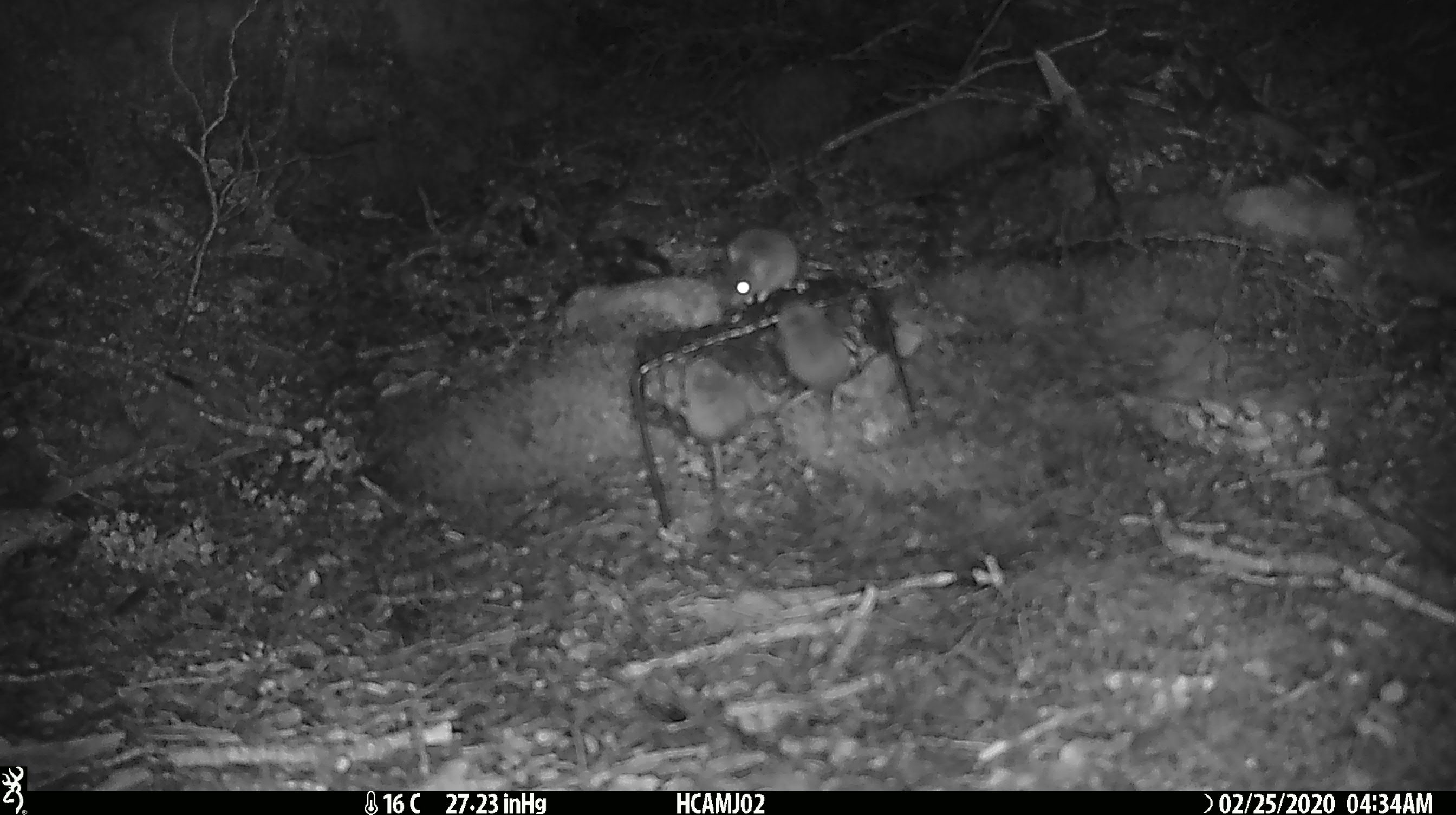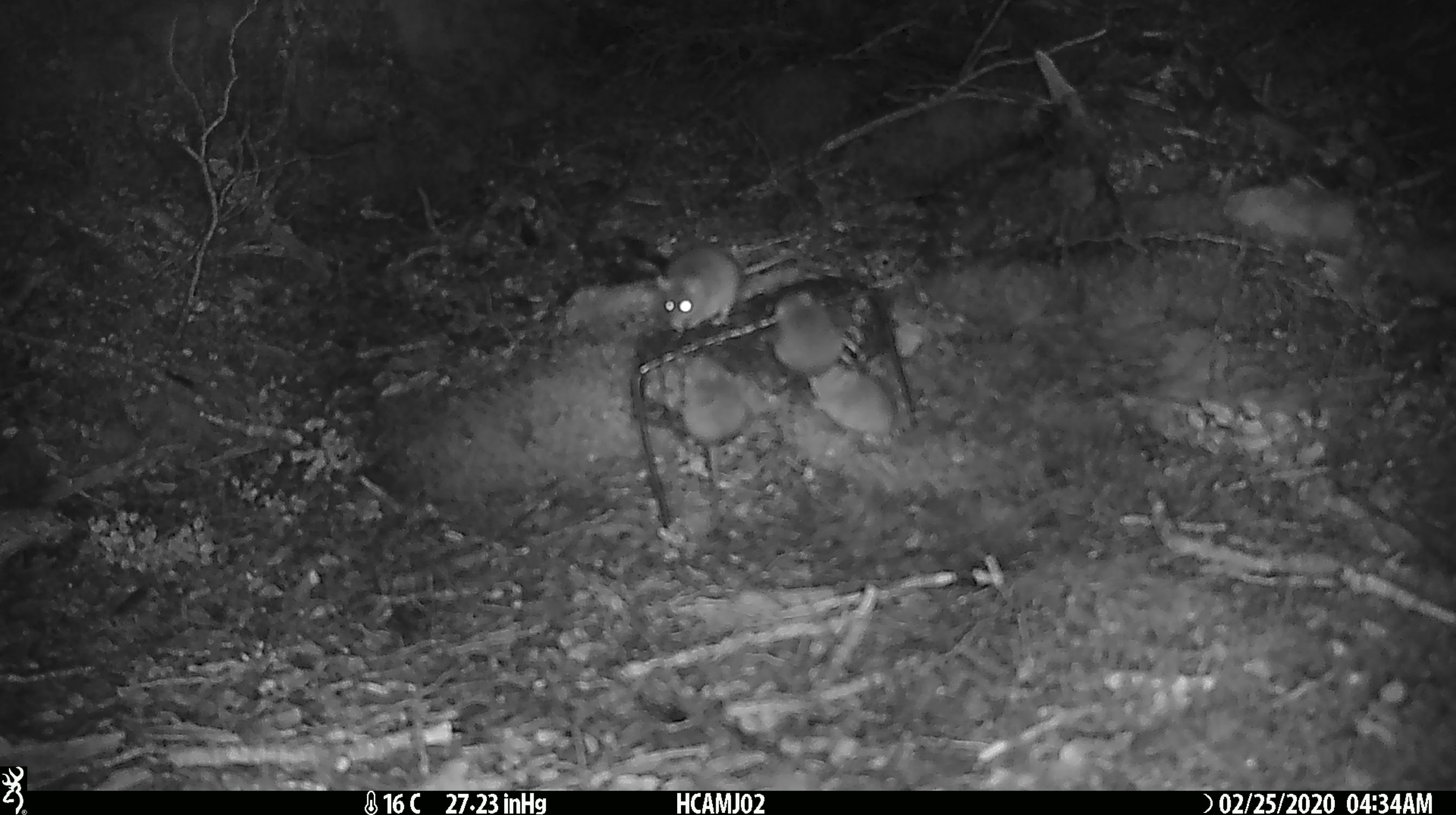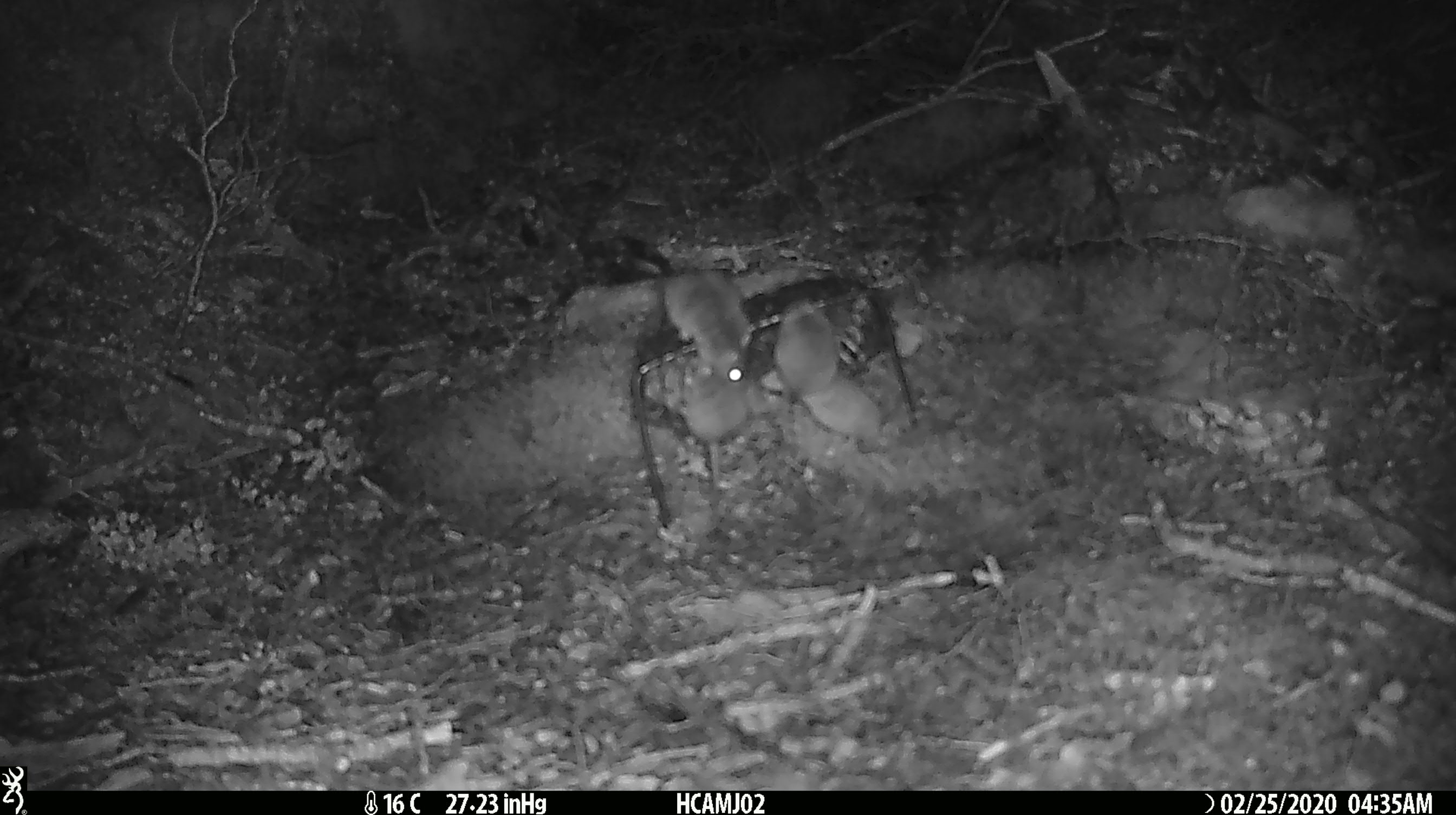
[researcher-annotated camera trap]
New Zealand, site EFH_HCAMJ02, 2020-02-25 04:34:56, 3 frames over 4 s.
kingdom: Animalia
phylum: Chordata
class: Mammalia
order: Rodentia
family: Muridae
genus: Mus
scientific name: Mus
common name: mouse